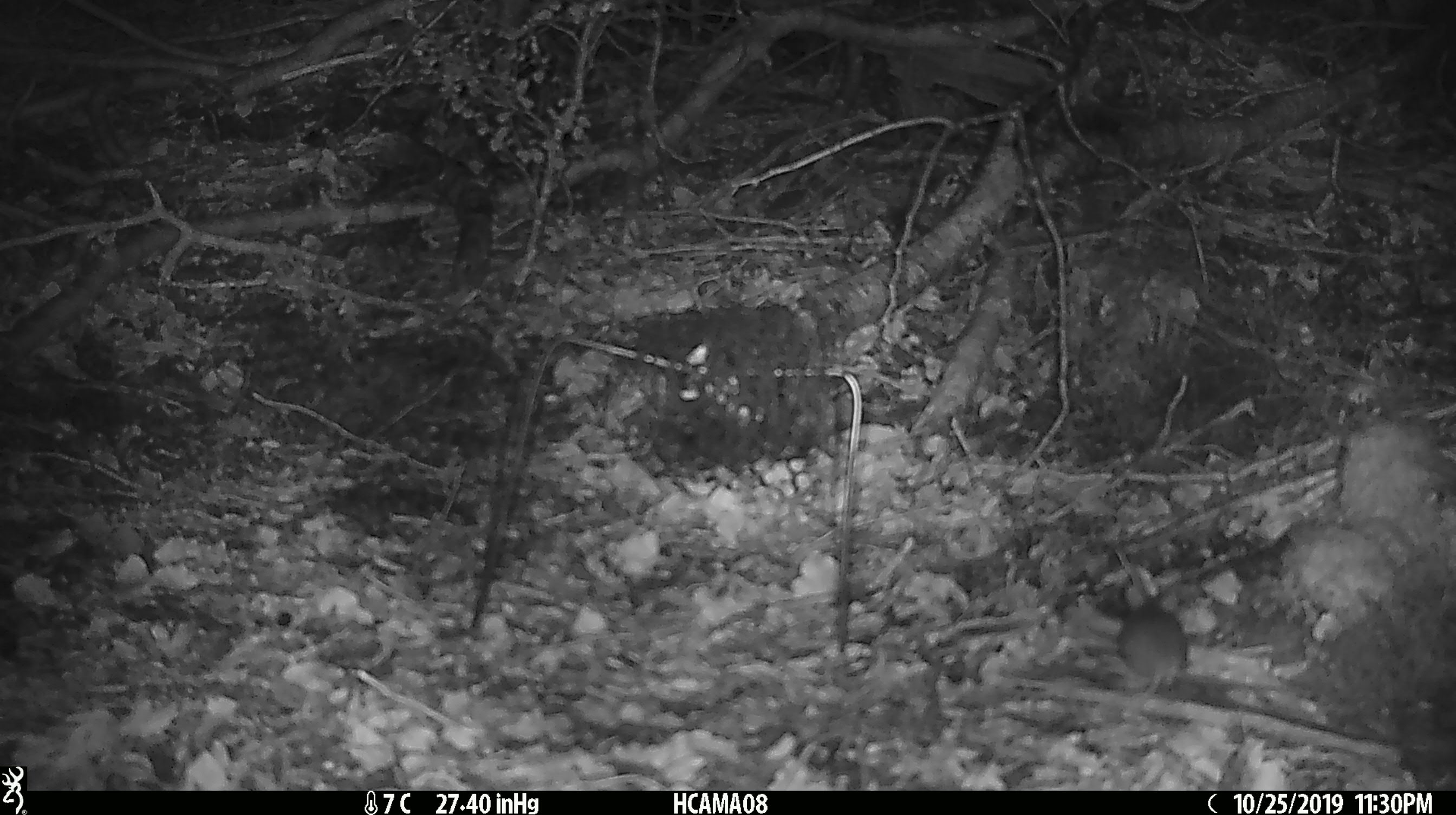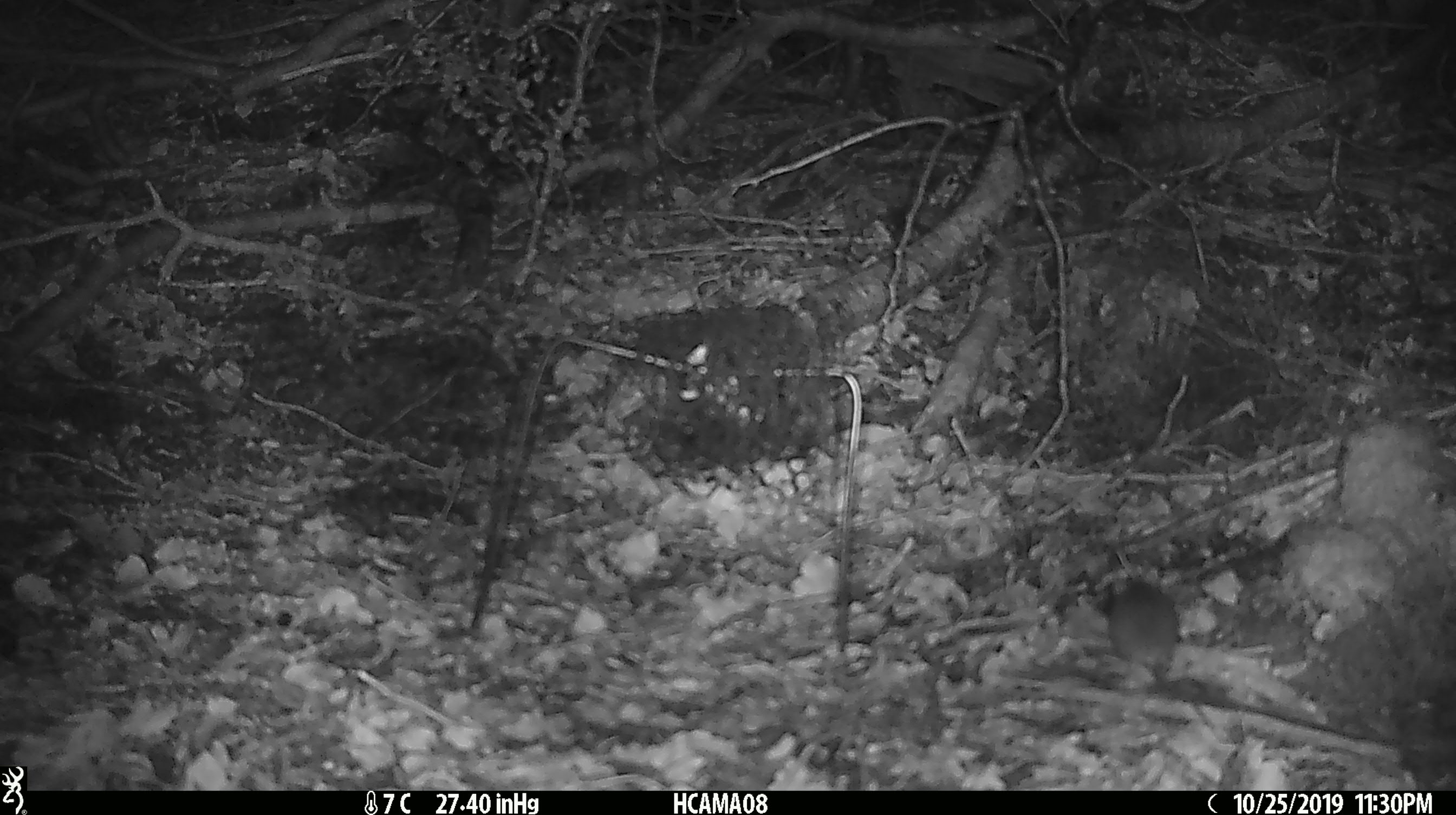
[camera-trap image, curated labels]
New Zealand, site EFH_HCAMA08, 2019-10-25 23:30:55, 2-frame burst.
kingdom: Animalia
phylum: Chordata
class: Mammalia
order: Rodentia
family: Muridae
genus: Mus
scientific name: Mus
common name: mouse